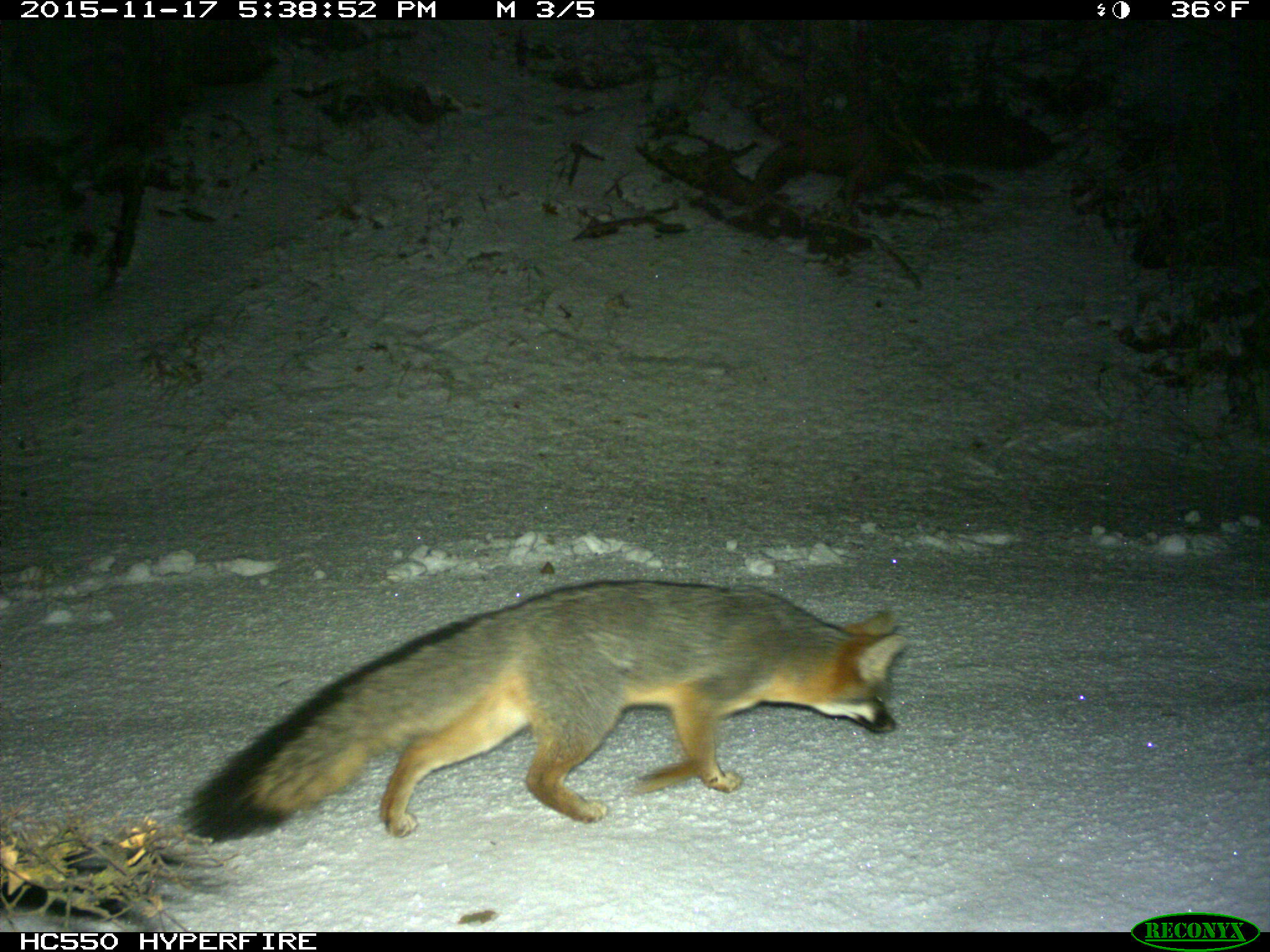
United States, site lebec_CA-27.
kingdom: Animalia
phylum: Chordata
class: Mammalia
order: Carnivora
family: Canidae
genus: Urocyon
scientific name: Urocyon cinereoargenteus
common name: gray fox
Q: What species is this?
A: Urocyon cinereoargenteus (gray fox).